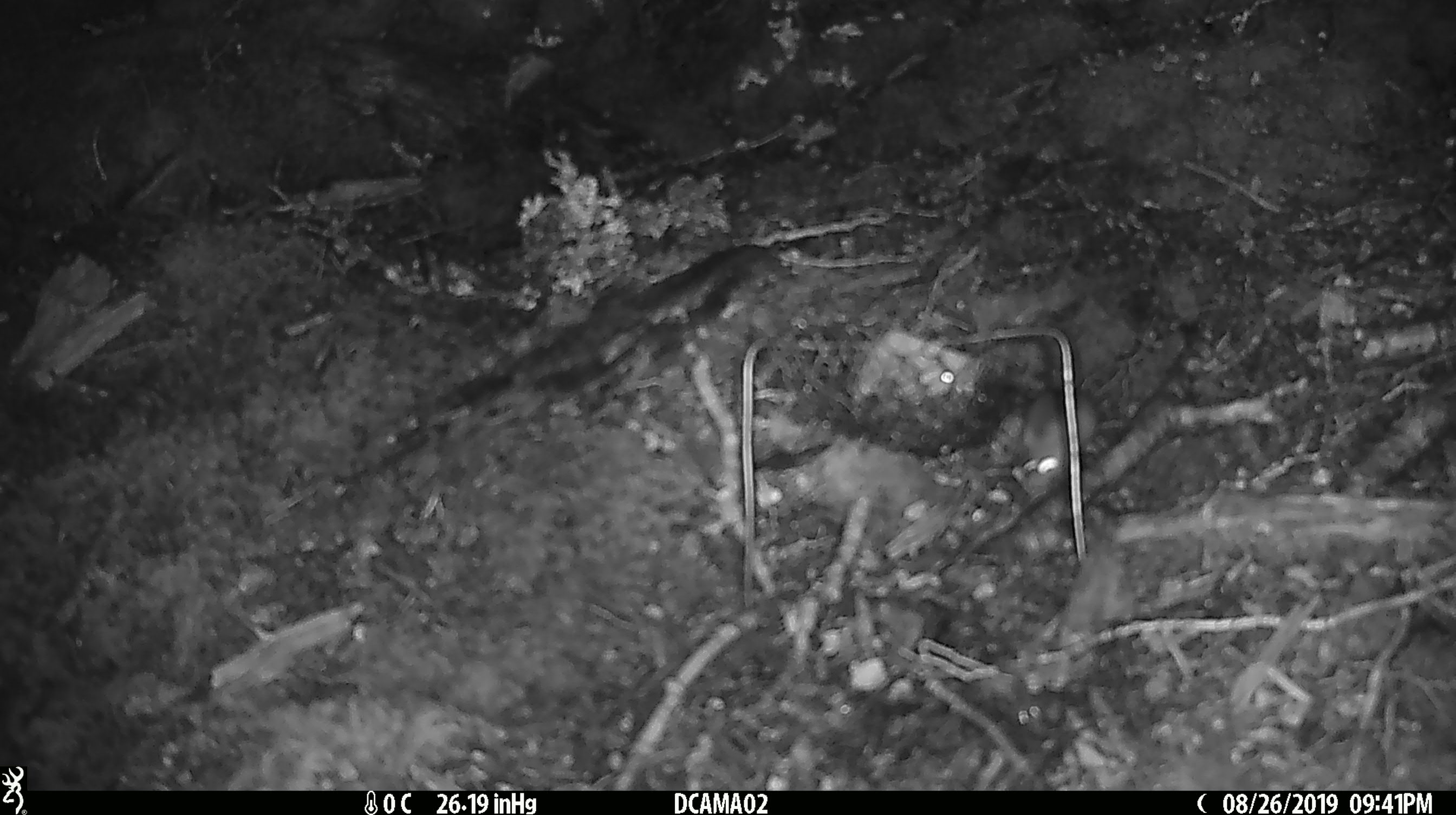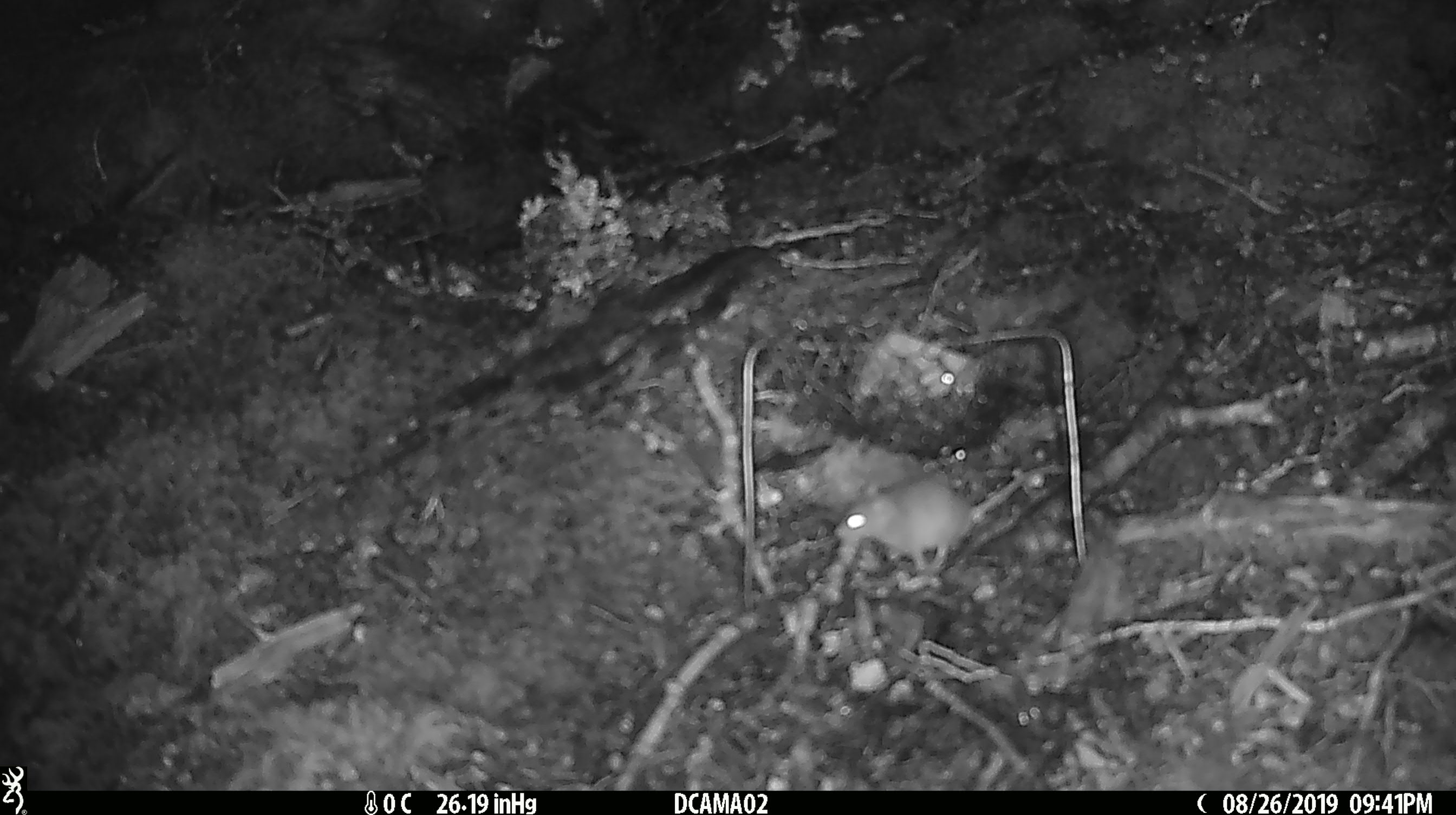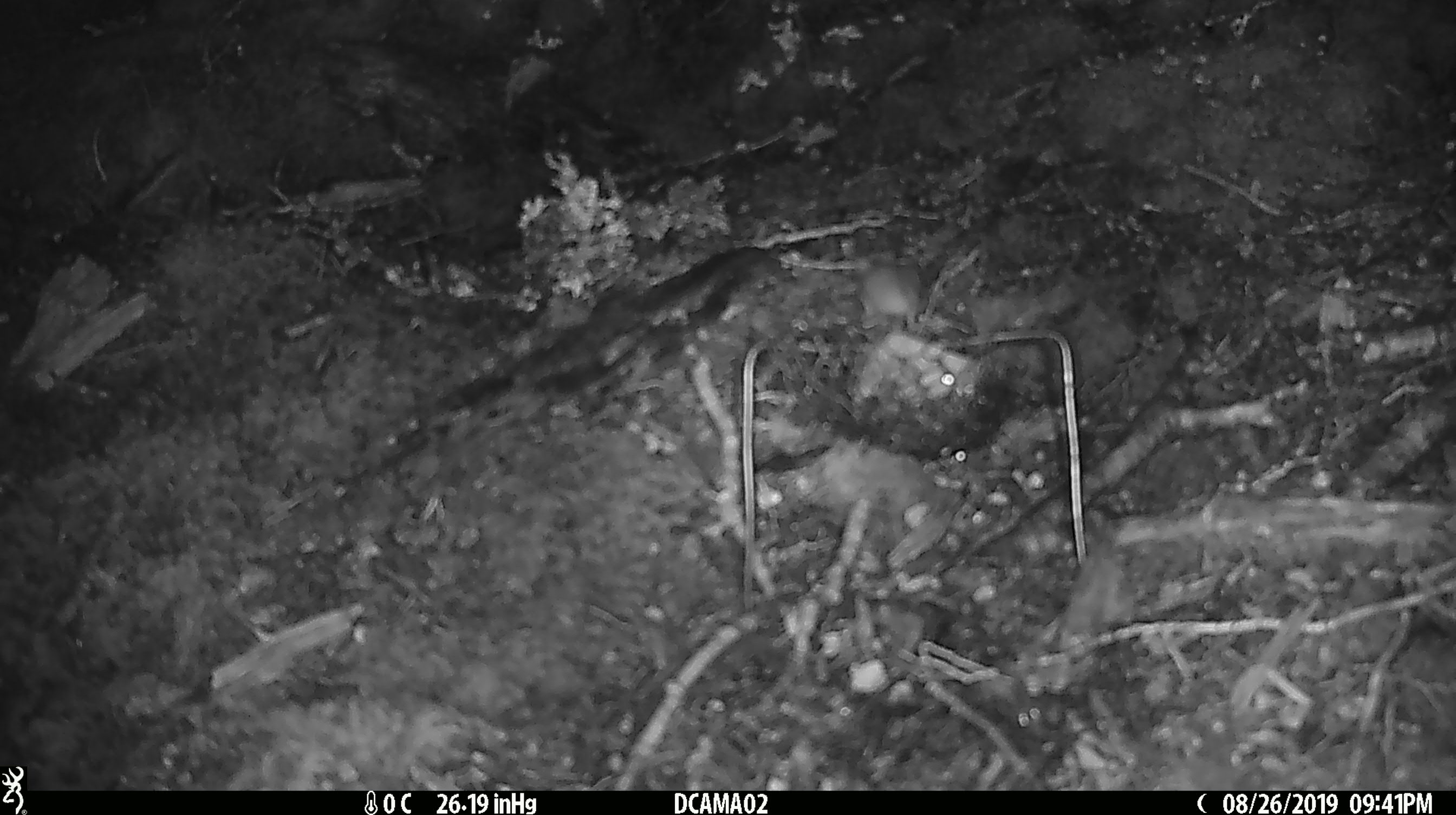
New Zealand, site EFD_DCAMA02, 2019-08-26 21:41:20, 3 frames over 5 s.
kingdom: Animalia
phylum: Chordata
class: Mammalia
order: Rodentia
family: Muridae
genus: Mus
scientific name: Mus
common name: mouse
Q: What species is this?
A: Mouse (Mus).